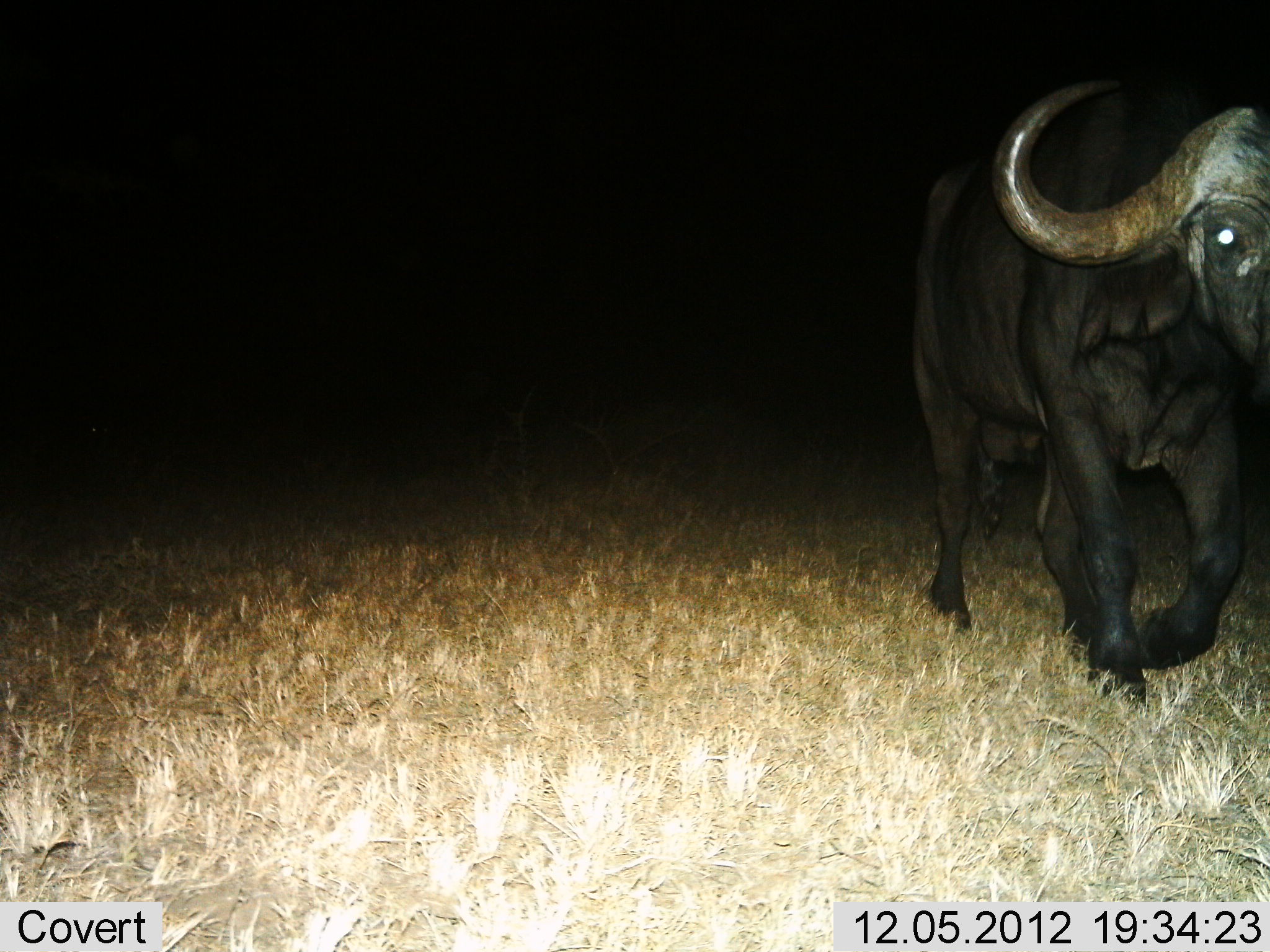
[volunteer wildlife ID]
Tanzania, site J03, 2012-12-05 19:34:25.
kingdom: Animalia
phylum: Chordata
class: Mammalia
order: Artiodactyla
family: Bovidae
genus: Syncerus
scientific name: Syncerus caffer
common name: cape buffalo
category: buffalo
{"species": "buffalo (cape buffalo) (Syncerus caffer)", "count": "1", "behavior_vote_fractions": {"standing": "11%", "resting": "0%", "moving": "92%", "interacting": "0%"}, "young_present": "0%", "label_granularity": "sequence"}